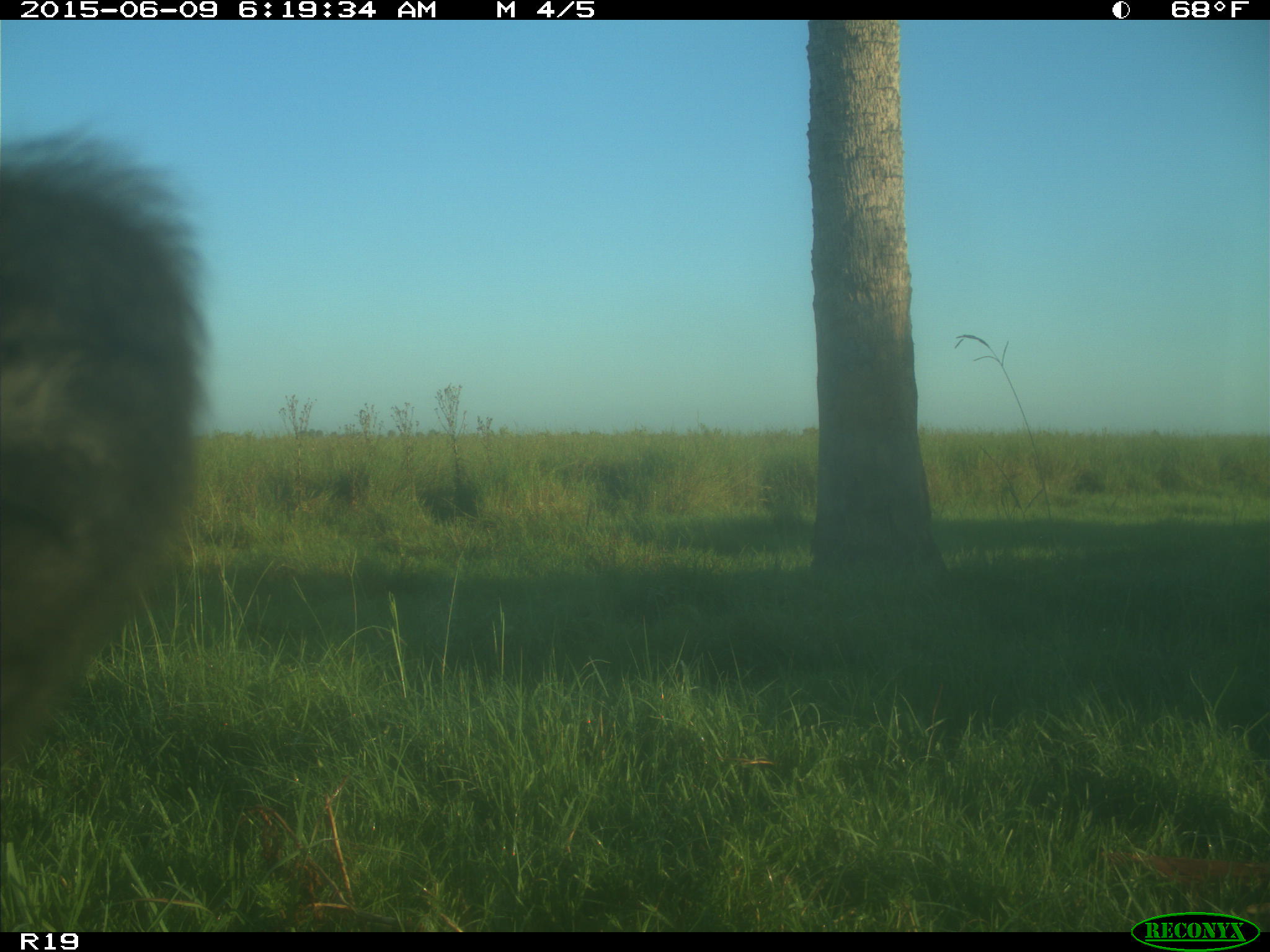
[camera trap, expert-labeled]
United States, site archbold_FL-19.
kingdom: Animalia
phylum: Chordata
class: Mammalia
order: Artiodactyla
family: Bovidae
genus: Bos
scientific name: Bos taurus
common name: domestic cow